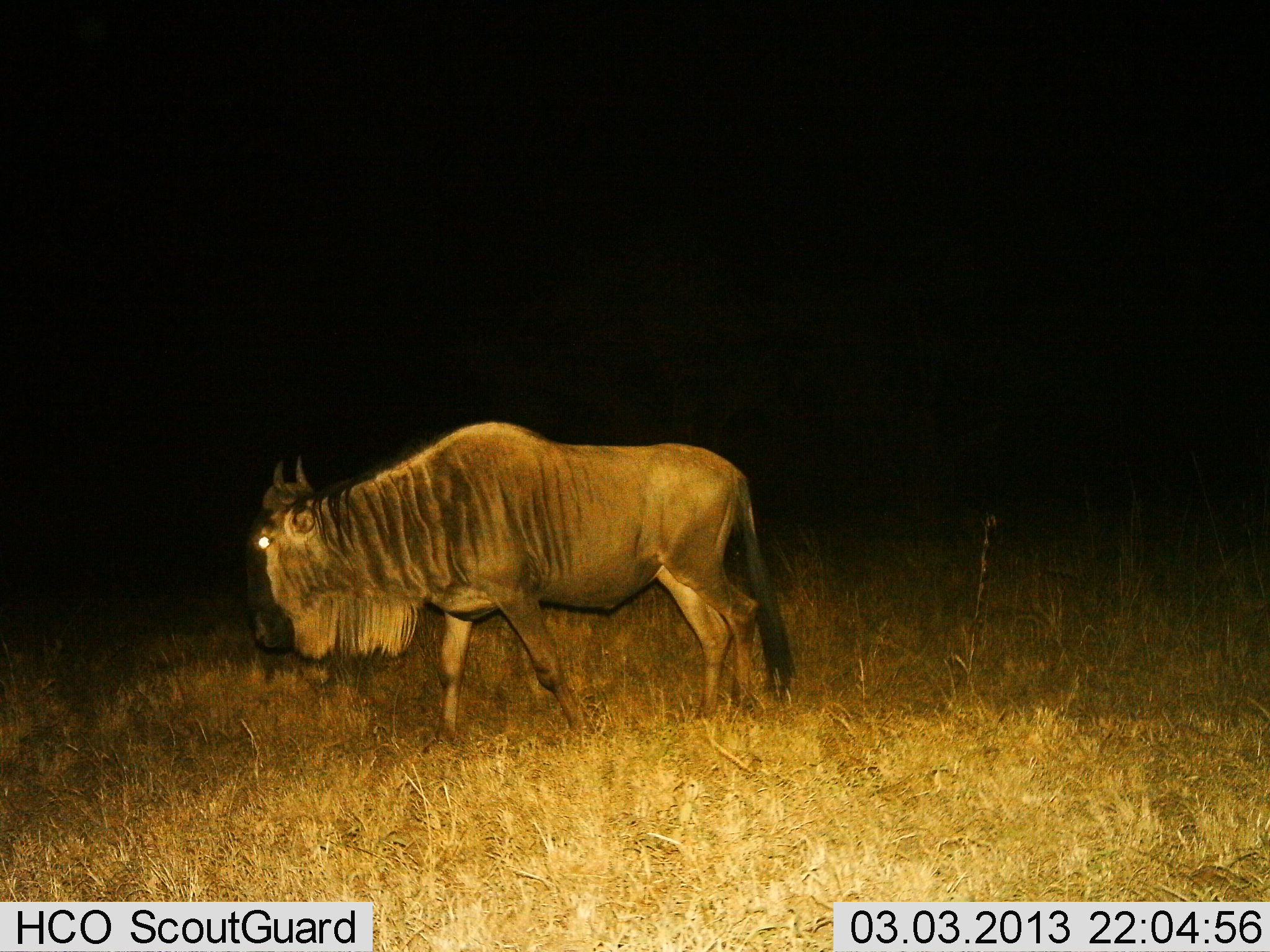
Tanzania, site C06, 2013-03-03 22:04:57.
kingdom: Animalia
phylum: Chordata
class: Mammalia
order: Artiodactyla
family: Bovidae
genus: Connochaetes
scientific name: Connochaetes taurinus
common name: blue wildebeest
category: wildebeest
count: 1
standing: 18%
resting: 0%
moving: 82%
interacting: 0%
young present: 0%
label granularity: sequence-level